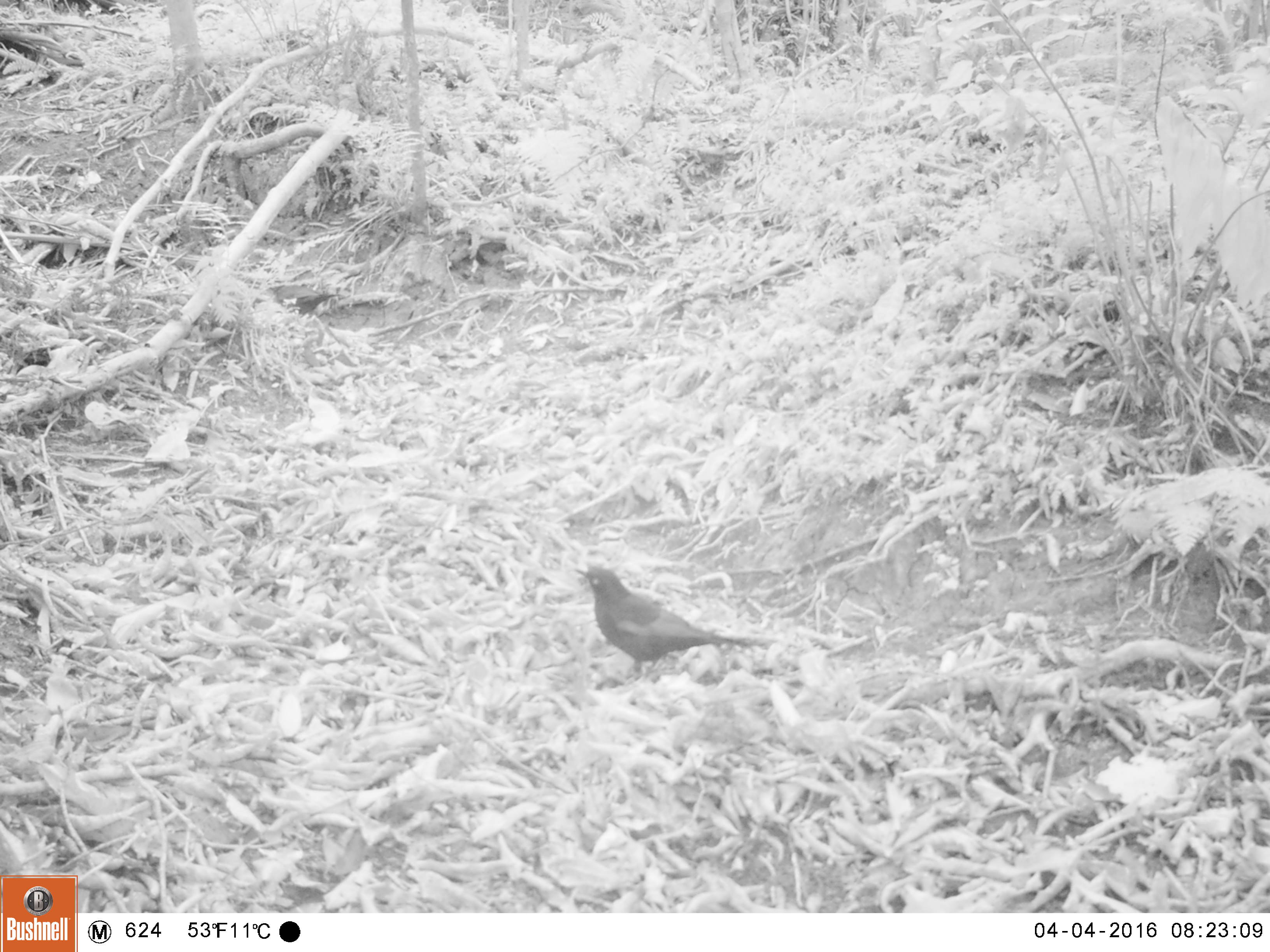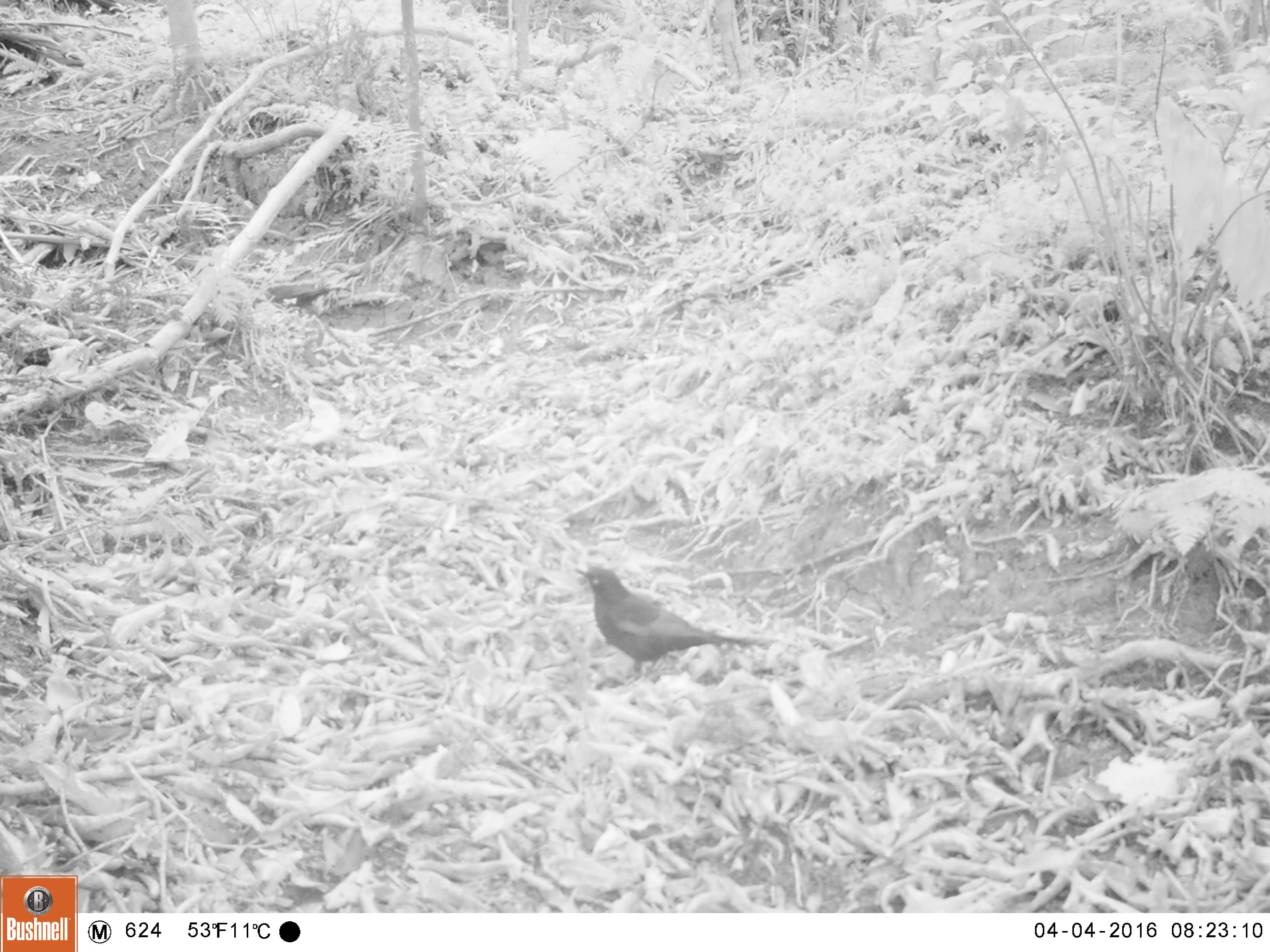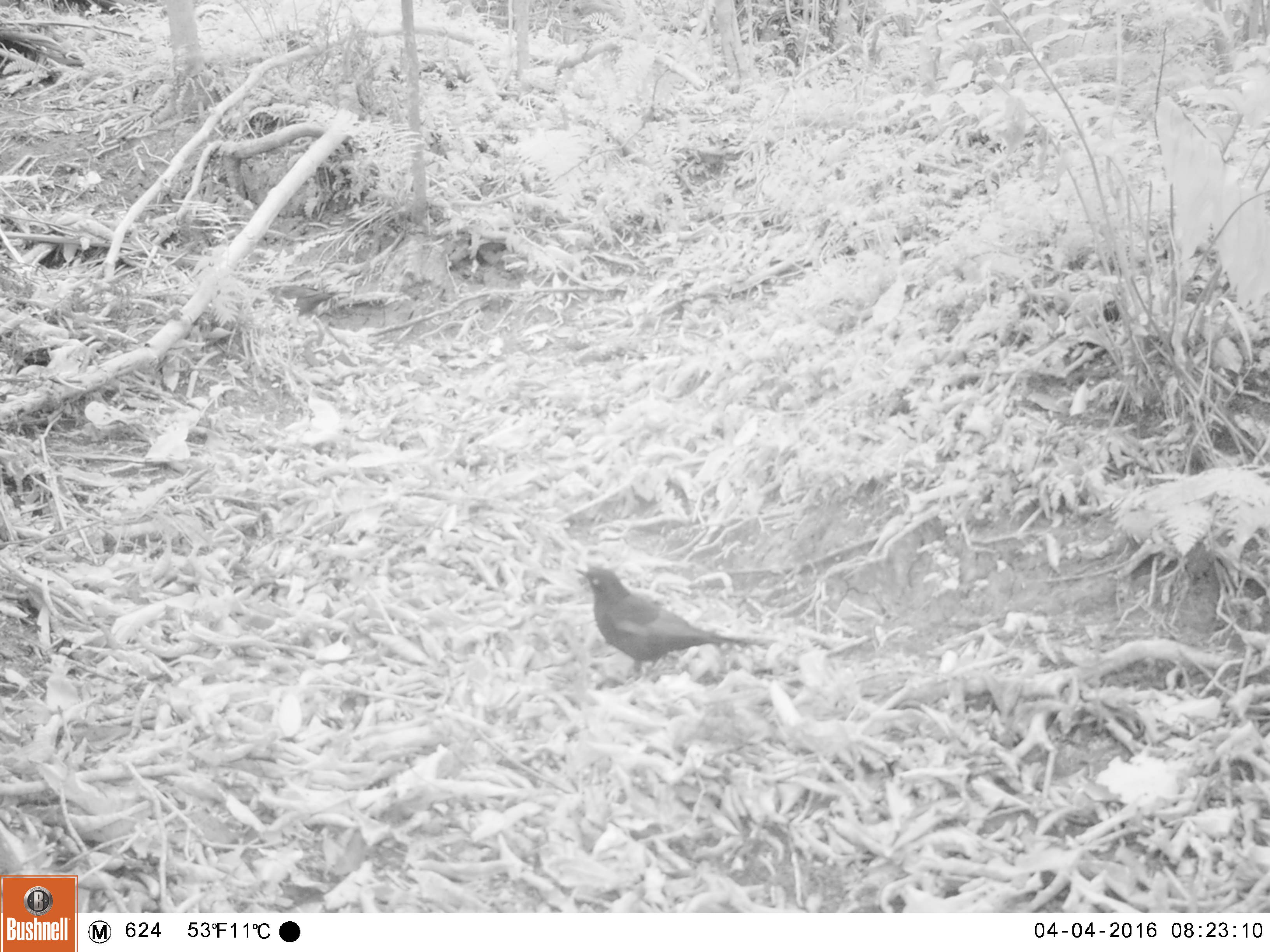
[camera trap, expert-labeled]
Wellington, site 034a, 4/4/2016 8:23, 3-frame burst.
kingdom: Animalia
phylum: Chordata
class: Aves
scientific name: Aves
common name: bird